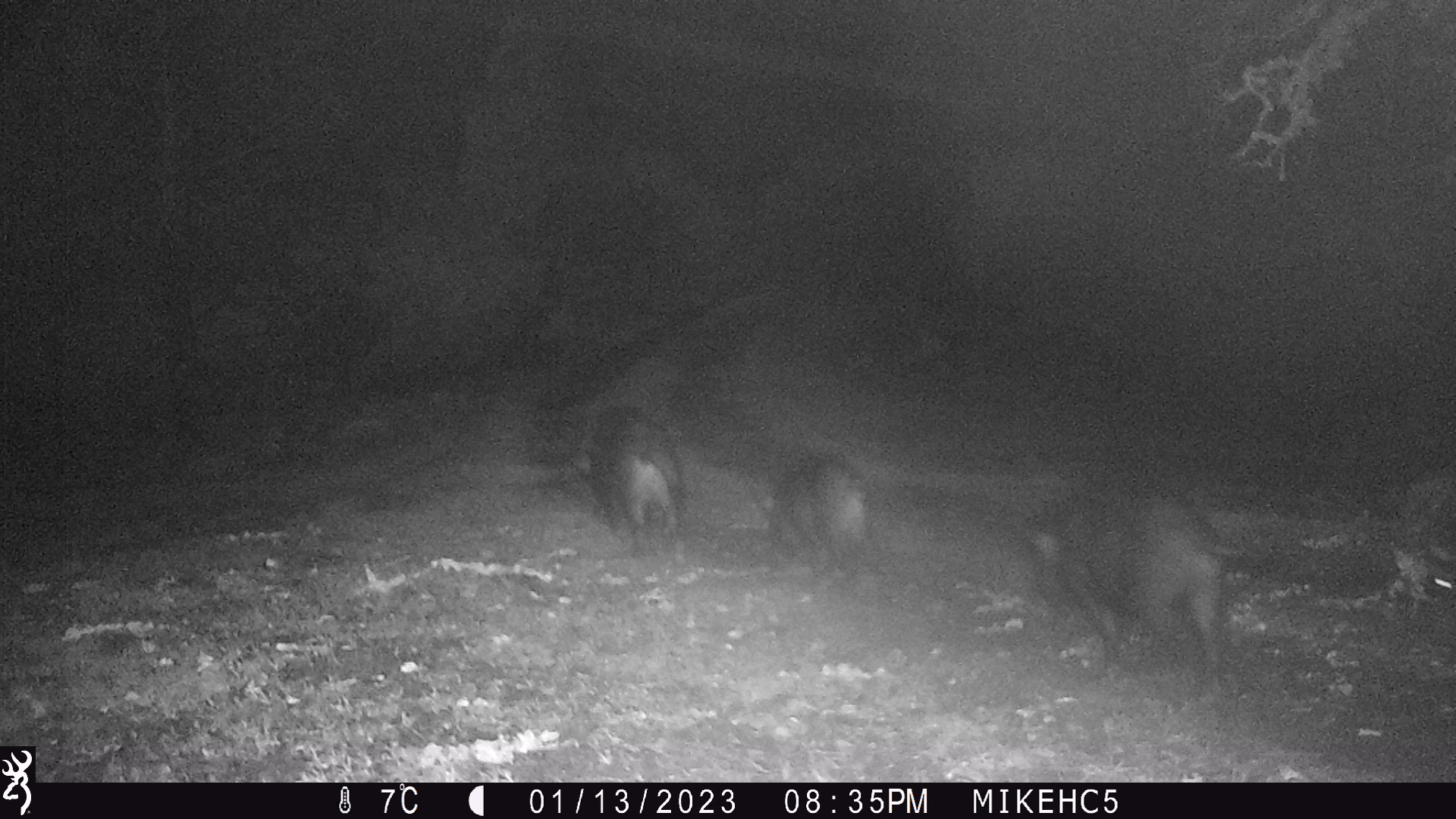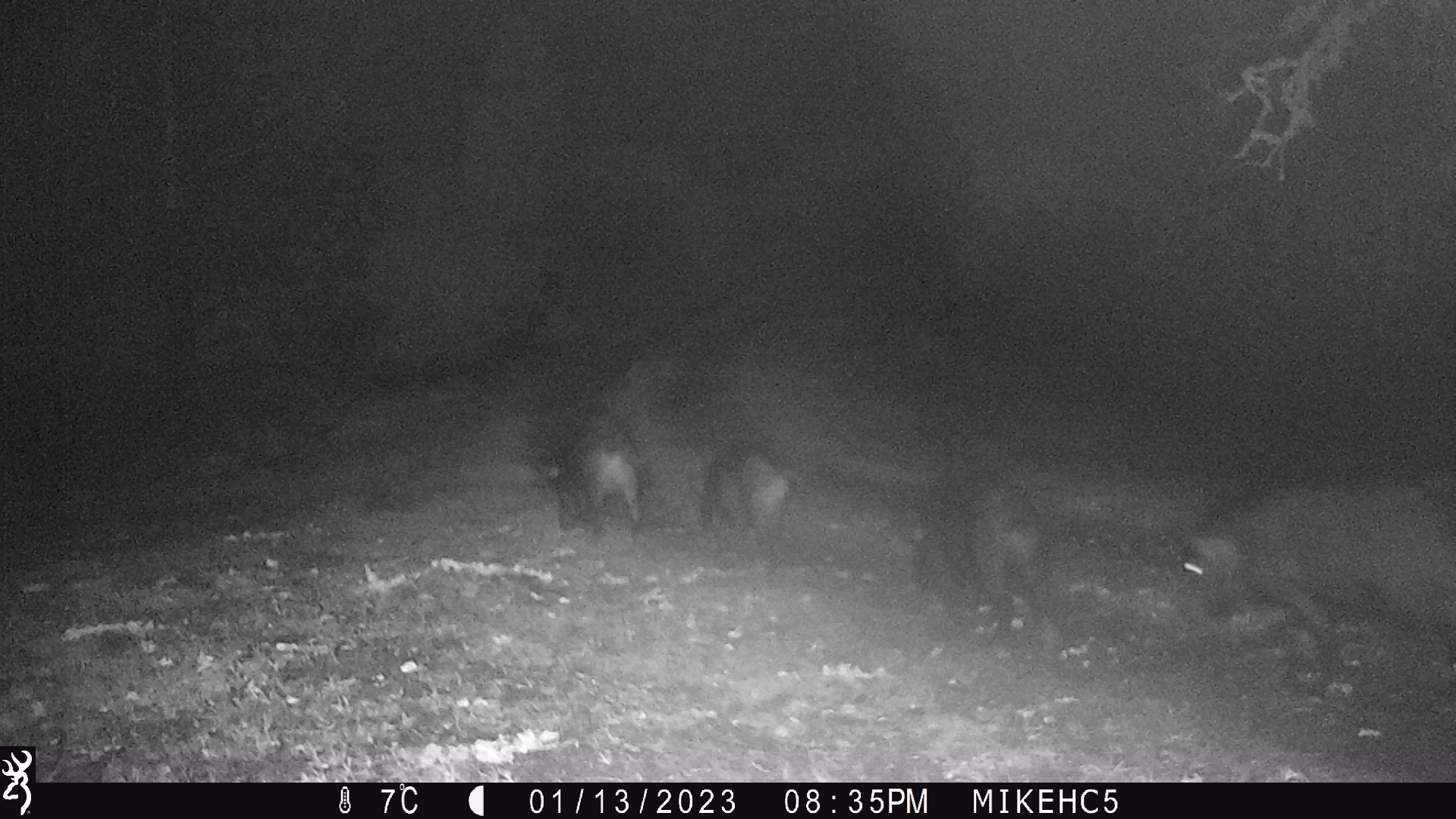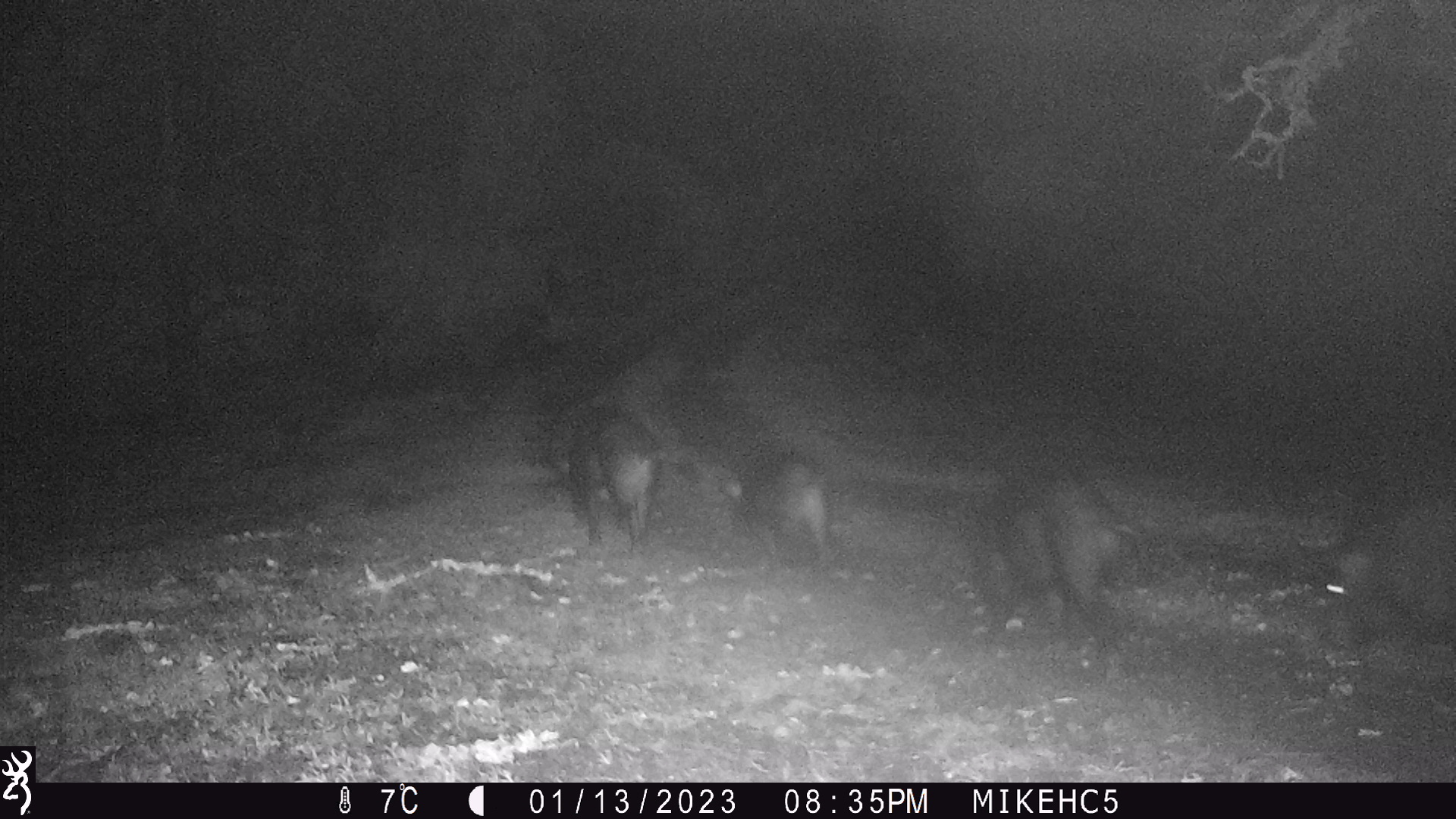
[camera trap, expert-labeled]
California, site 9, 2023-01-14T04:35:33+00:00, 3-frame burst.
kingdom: Animalia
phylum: Chordata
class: Mammalia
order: Artiodactyla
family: Suidae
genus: Sus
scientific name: Sus scrofa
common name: wild boar